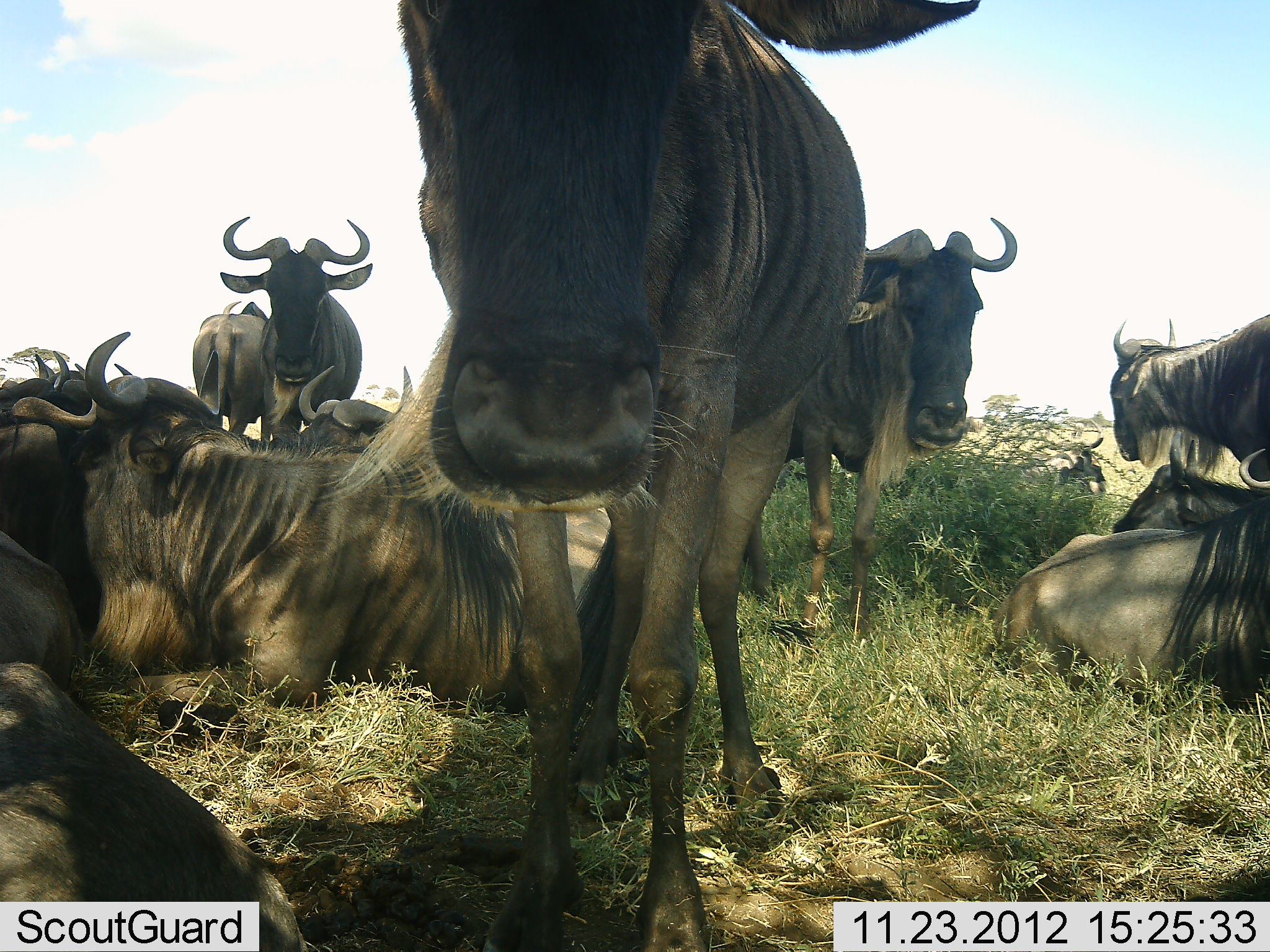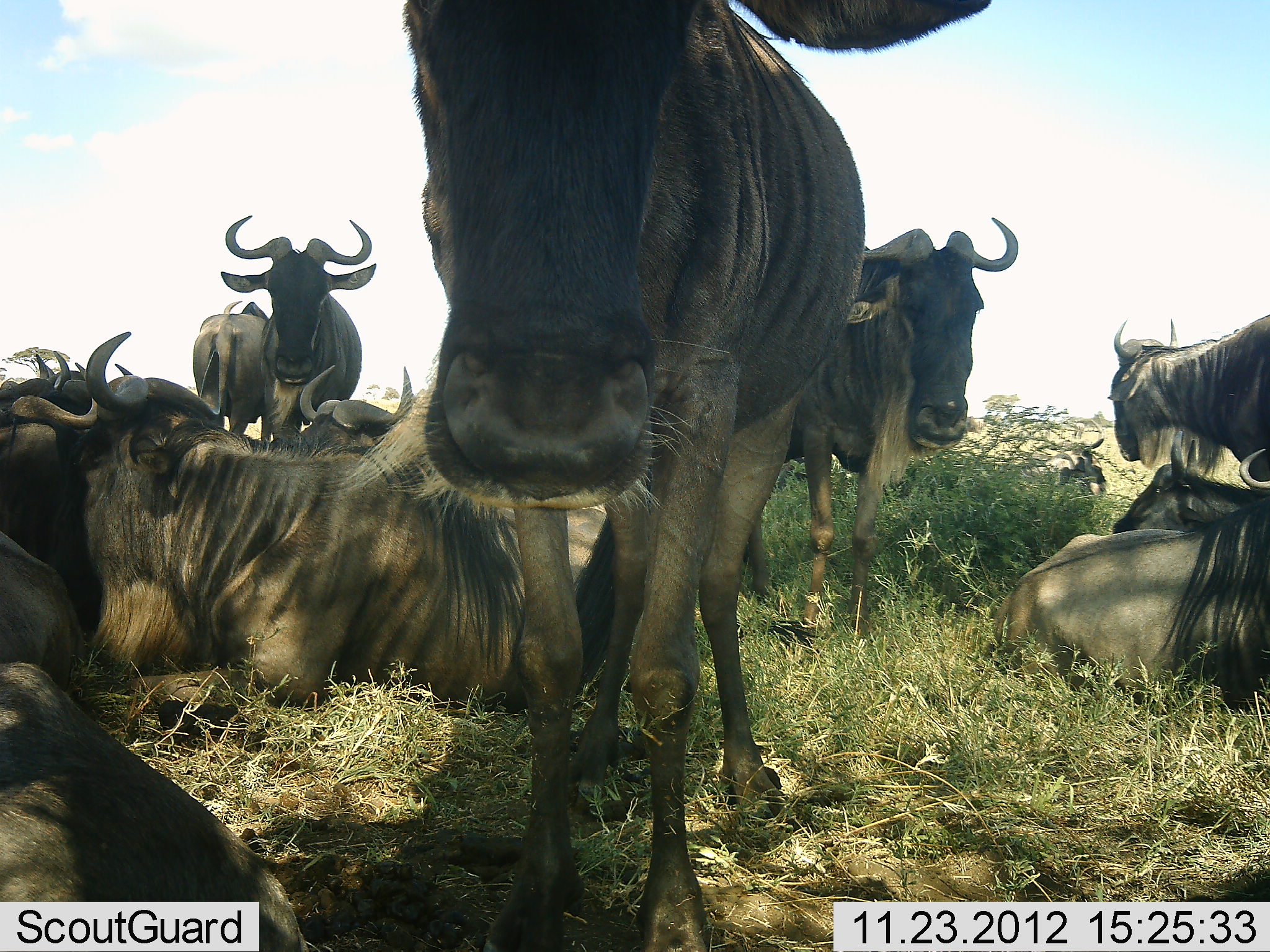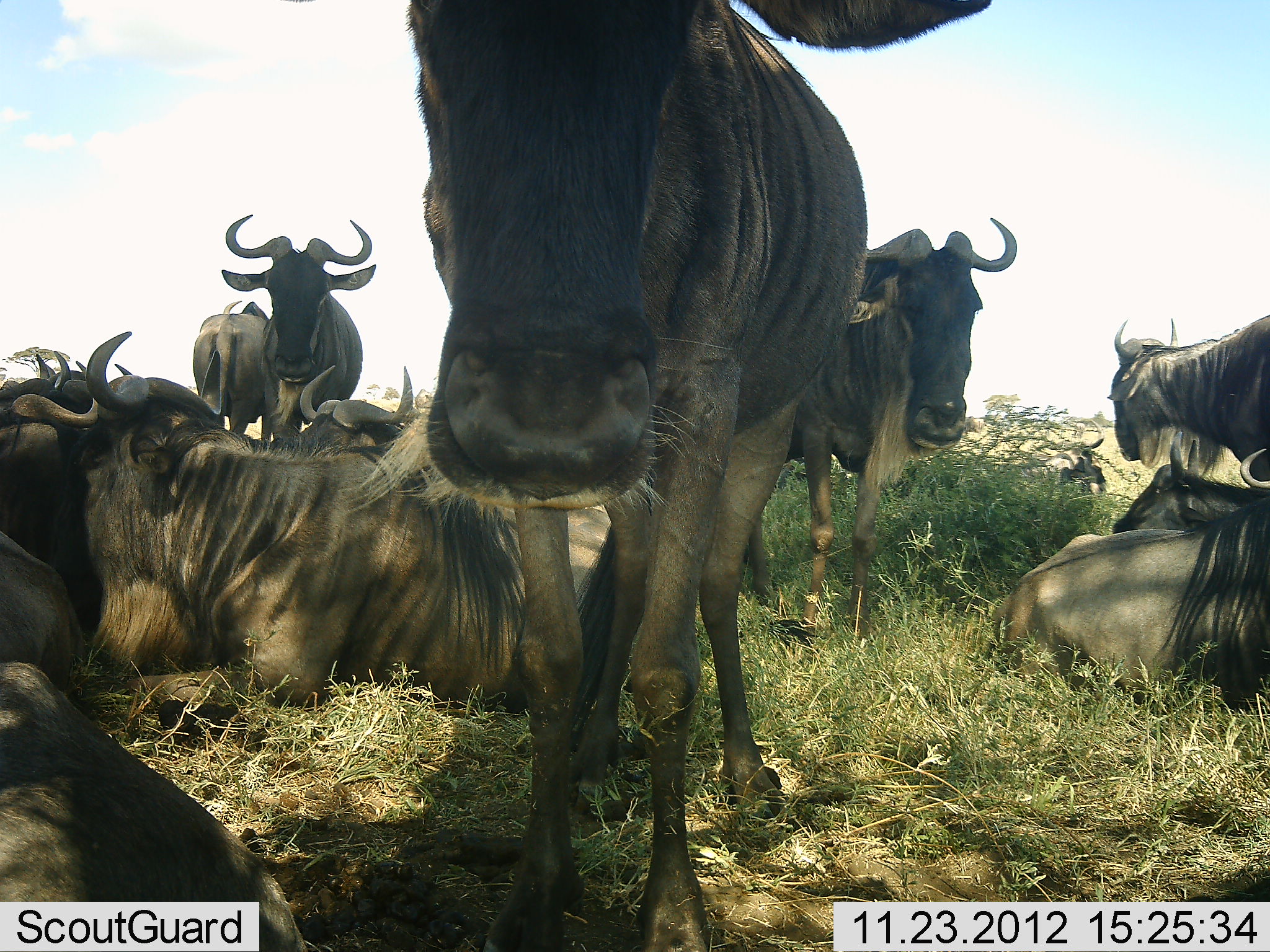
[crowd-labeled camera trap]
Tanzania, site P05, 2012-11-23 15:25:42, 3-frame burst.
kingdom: Animalia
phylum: Chordata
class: Mammalia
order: Artiodactyla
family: Bovidae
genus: Connochaetes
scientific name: Connochaetes taurinus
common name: blue wildebeest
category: wildebeest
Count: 11-50.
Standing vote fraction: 50%.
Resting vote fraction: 100%.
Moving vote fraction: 10%.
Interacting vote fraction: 10%.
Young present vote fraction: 0%.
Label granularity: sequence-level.